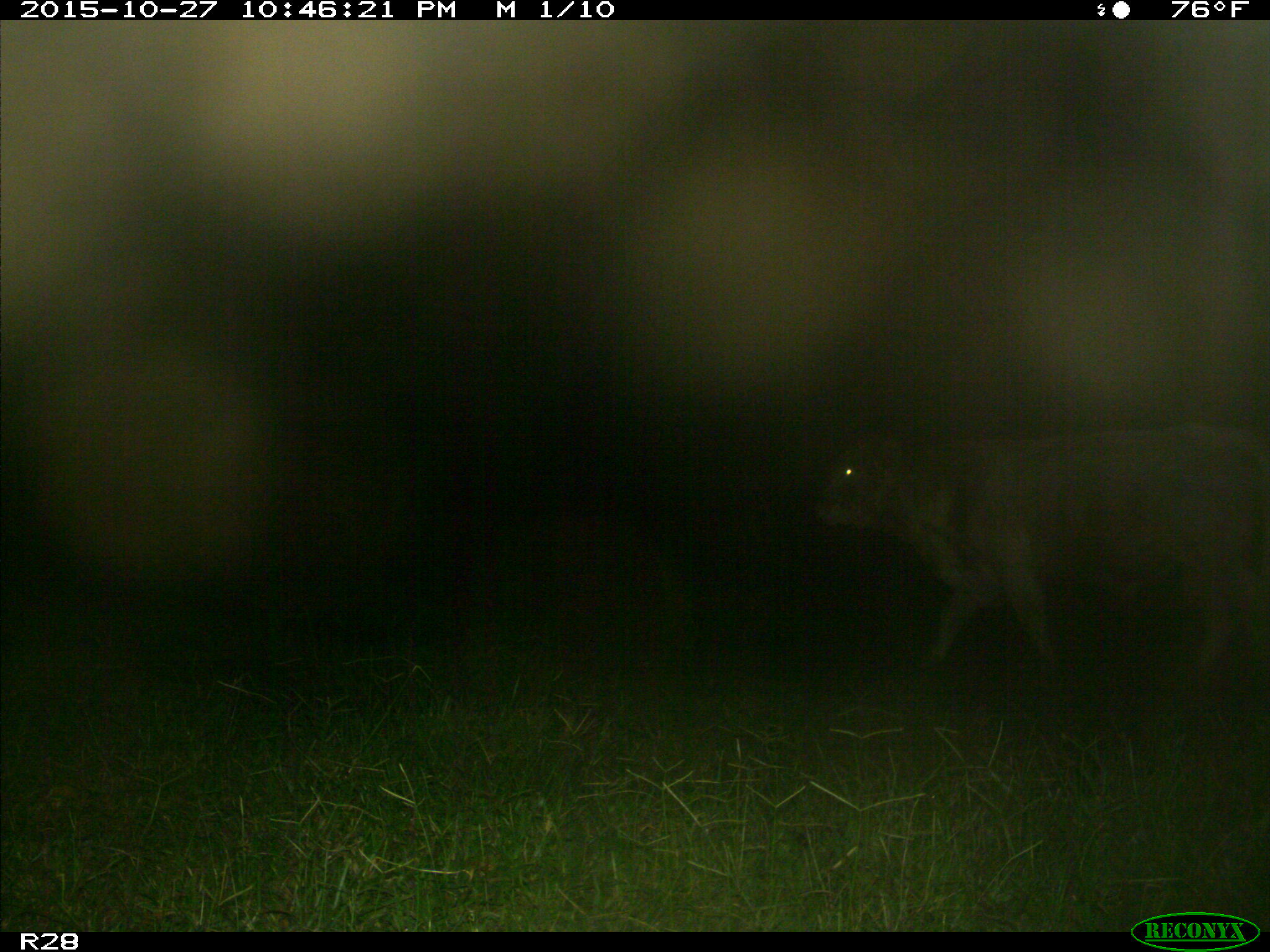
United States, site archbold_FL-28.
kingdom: Animalia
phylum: Chordata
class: Mammalia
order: Artiodactyla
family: Bovidae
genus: Bos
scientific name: Bos taurus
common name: domestic cow